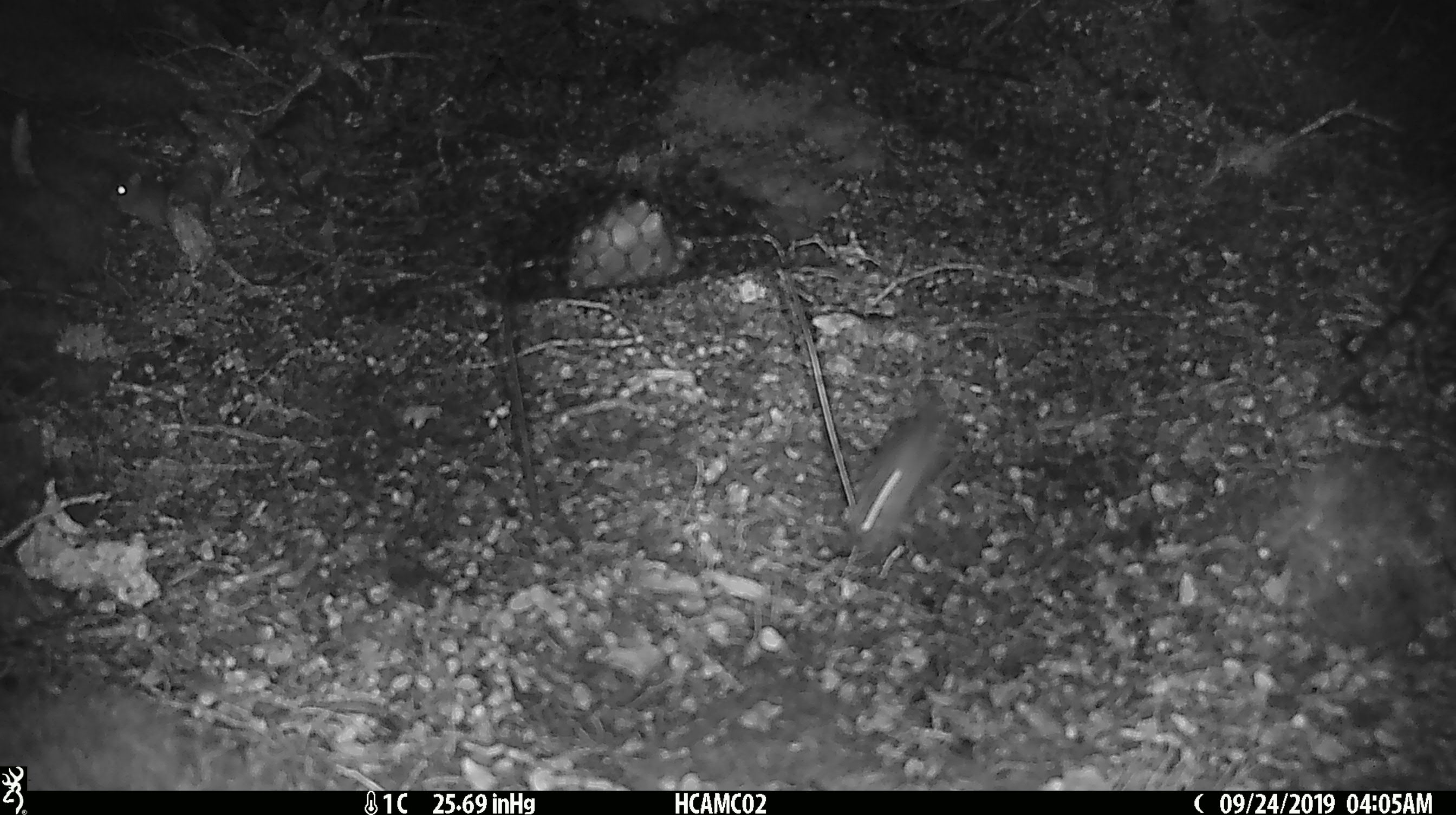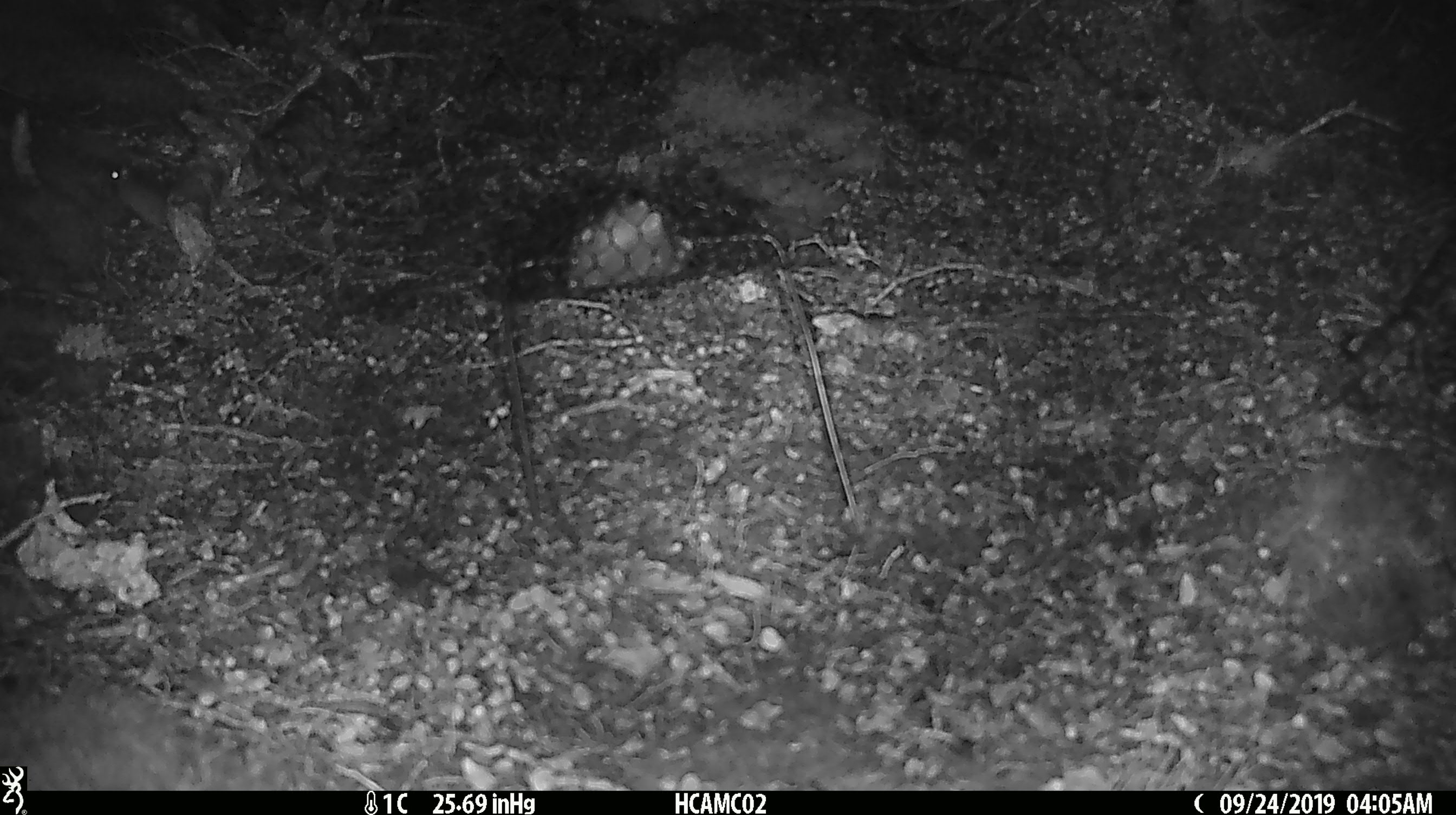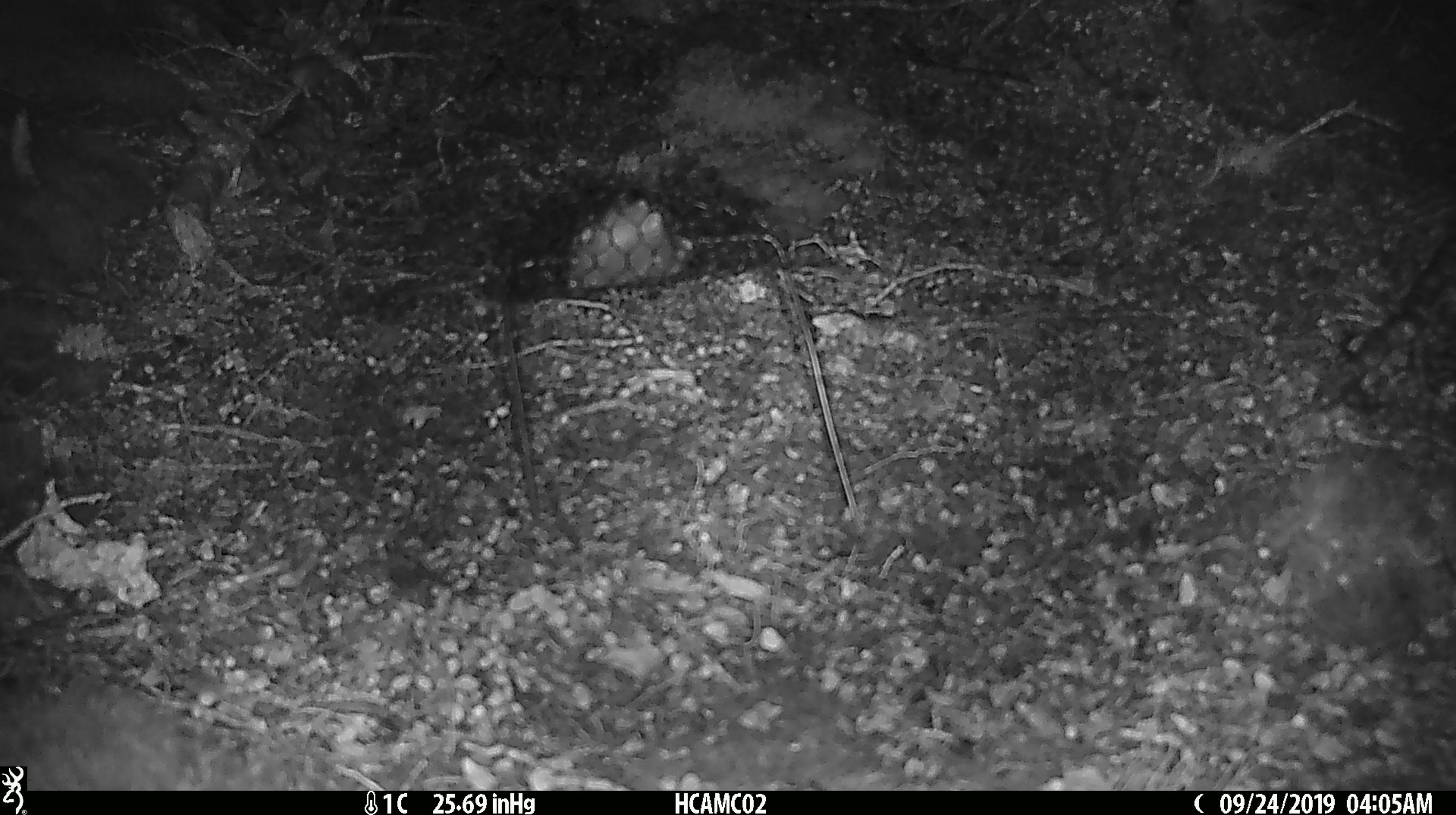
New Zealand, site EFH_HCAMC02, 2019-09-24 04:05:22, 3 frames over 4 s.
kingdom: Animalia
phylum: Chordata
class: Mammalia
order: Rodentia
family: Muridae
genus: Mus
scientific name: Mus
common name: mouse